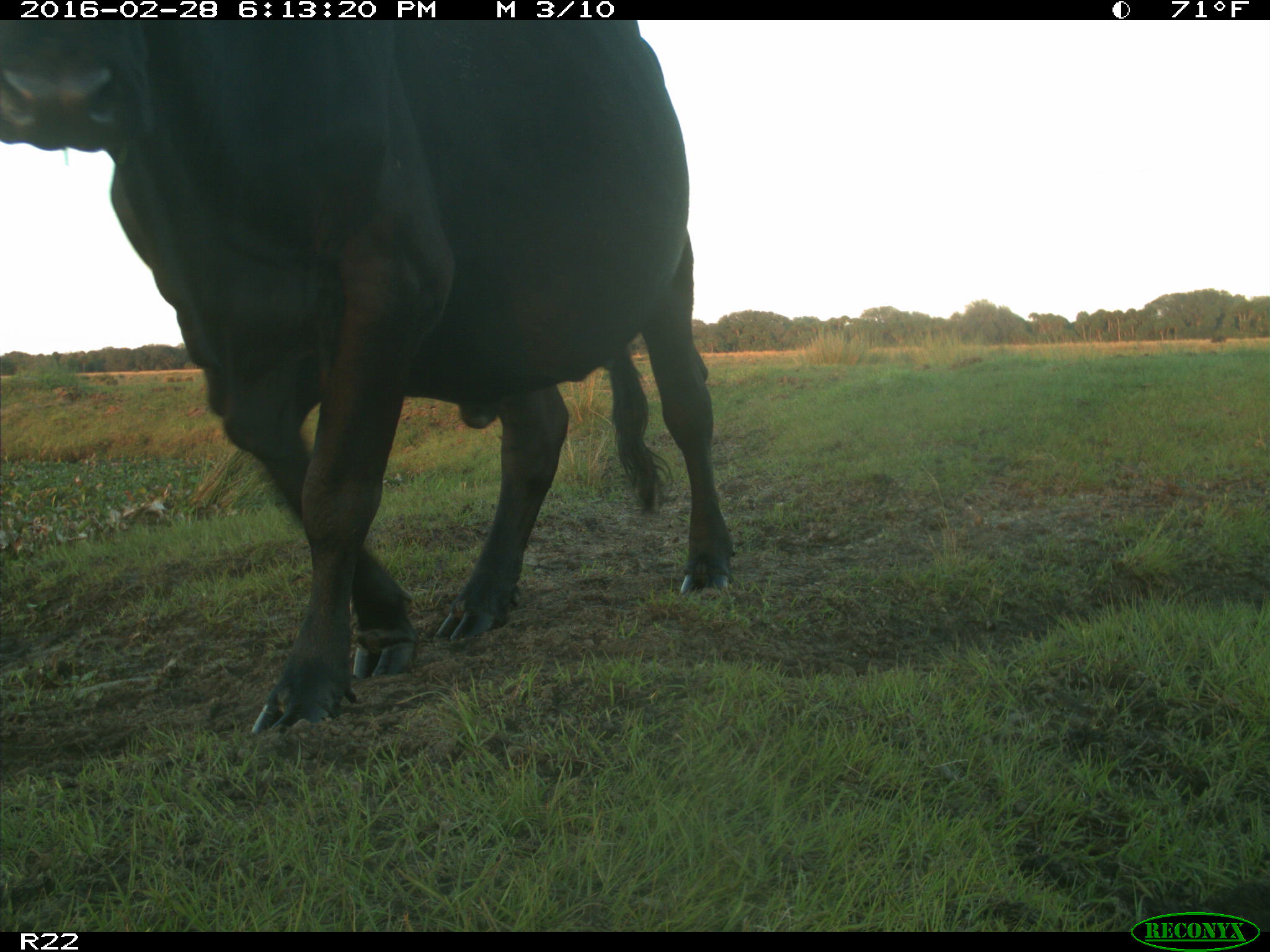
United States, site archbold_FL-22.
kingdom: Animalia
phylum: Chordata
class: Mammalia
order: Artiodactyla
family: Bovidae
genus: Bos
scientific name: Bos taurus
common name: domestic cow